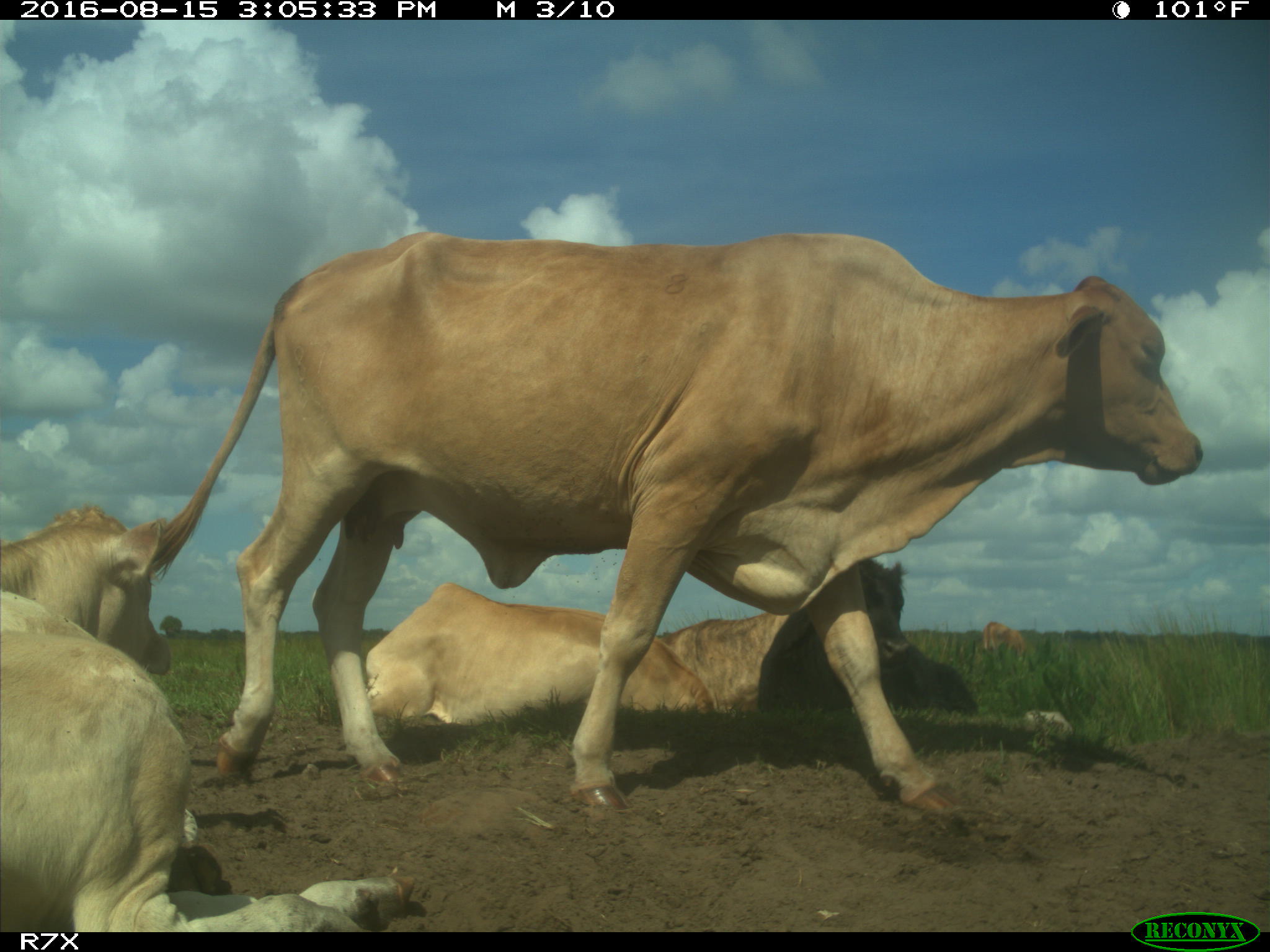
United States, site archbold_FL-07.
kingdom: Animalia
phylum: Chordata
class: Mammalia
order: Artiodactyla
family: Bovidae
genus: Bos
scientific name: Bos taurus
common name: domestic cow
Bos taurus (domestic cow).